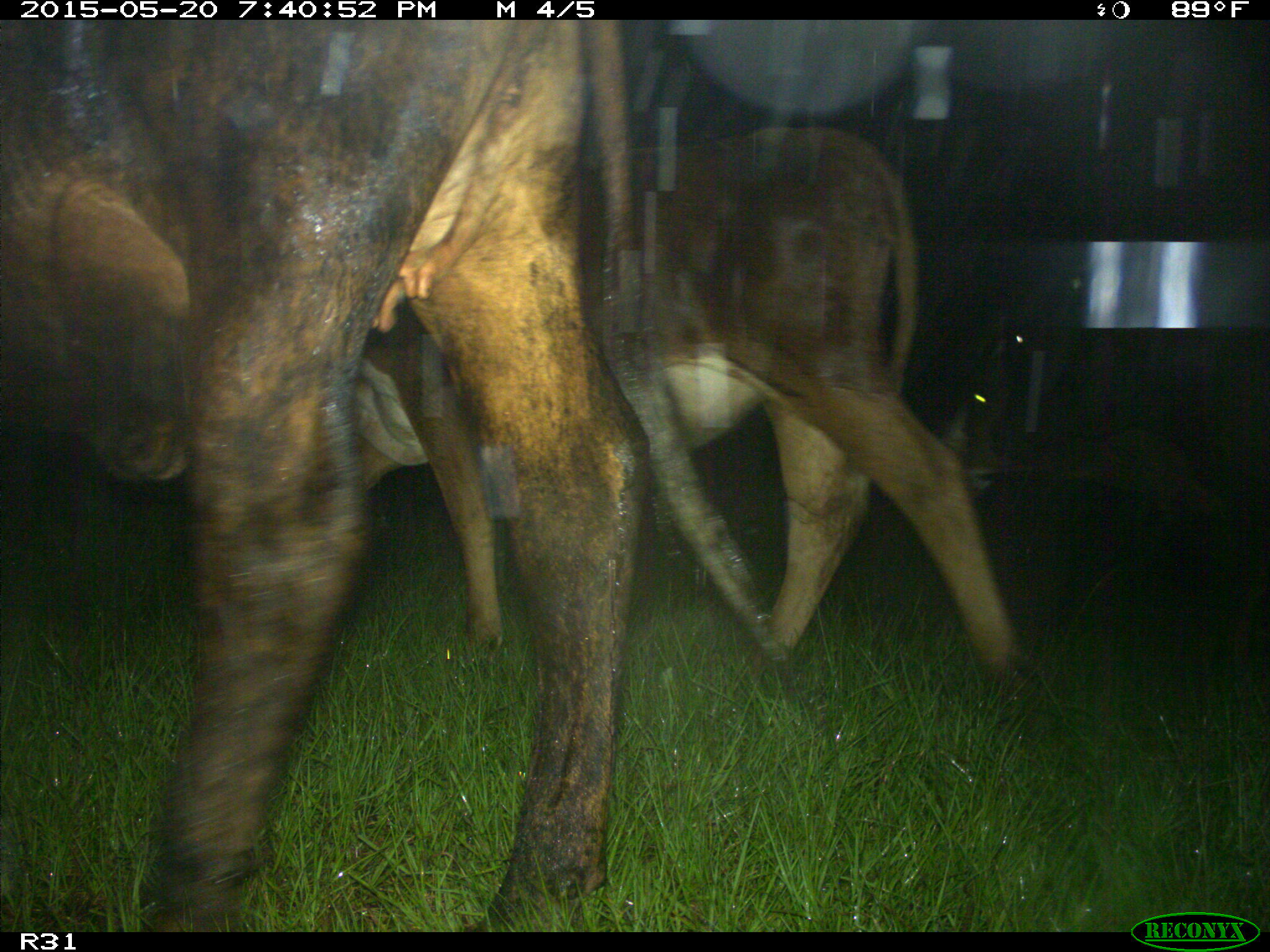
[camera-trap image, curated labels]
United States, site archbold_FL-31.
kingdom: Animalia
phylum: Chordata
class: Mammalia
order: Artiodactyla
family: Bovidae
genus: Bos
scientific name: Bos taurus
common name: domestic cow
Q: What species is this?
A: Bos taurus (domestic cow).